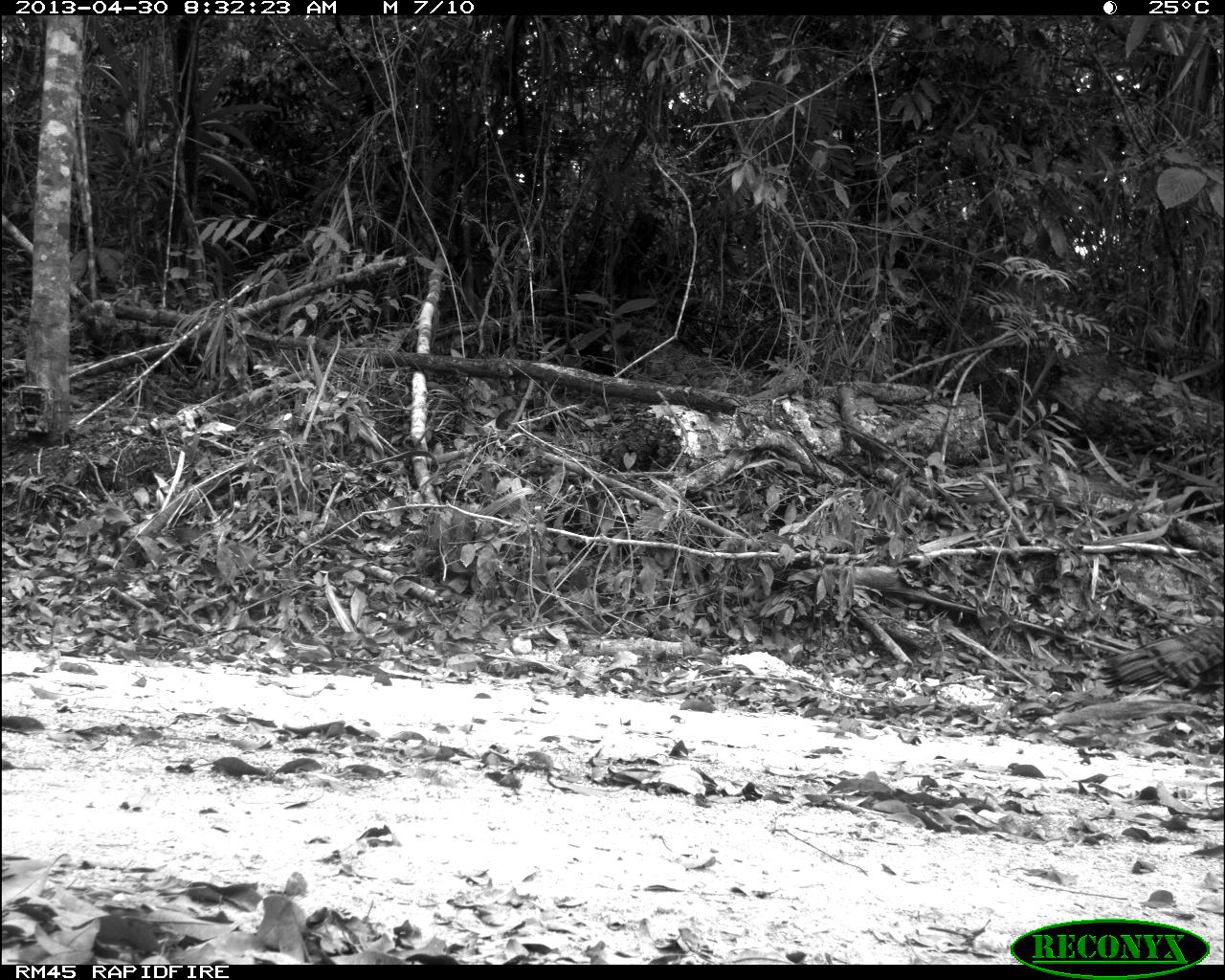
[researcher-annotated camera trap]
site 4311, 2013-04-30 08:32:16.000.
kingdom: Animalia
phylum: Chordata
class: Aves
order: Galliformes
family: Phasianidae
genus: Meleagris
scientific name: Meleagris ocellata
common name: ocellated turkey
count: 1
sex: female